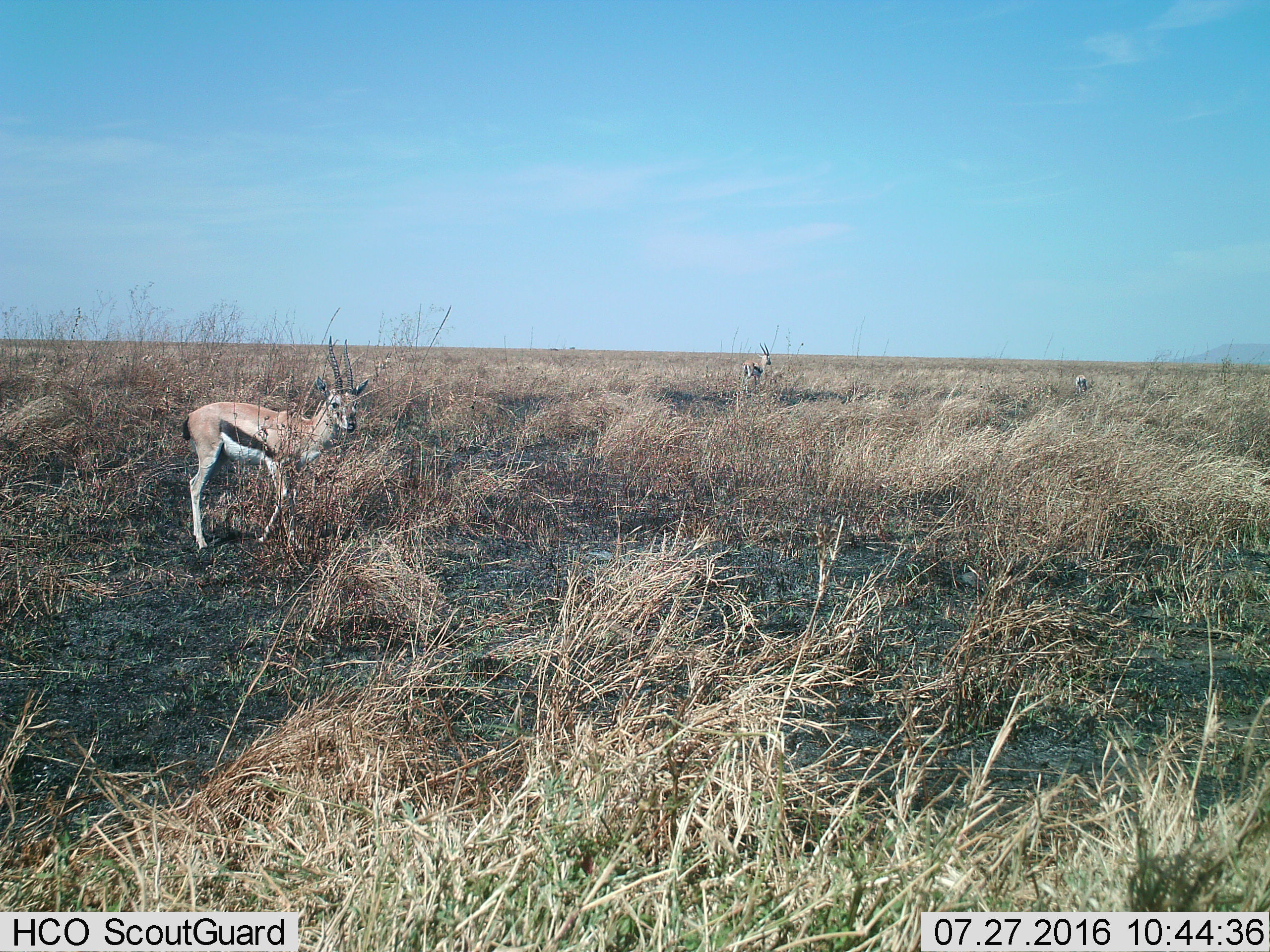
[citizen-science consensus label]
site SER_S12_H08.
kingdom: Animalia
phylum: Chordata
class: Mammalia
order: Artiodactyla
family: Bovidae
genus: Eudorcas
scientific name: Eudorcas thomsonii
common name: thomson's gazelle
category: gazellethomsons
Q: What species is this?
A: Gazellethomsons (thomson's gazelle) (Eudorcas thomsonii).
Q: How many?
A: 3.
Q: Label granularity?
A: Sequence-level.